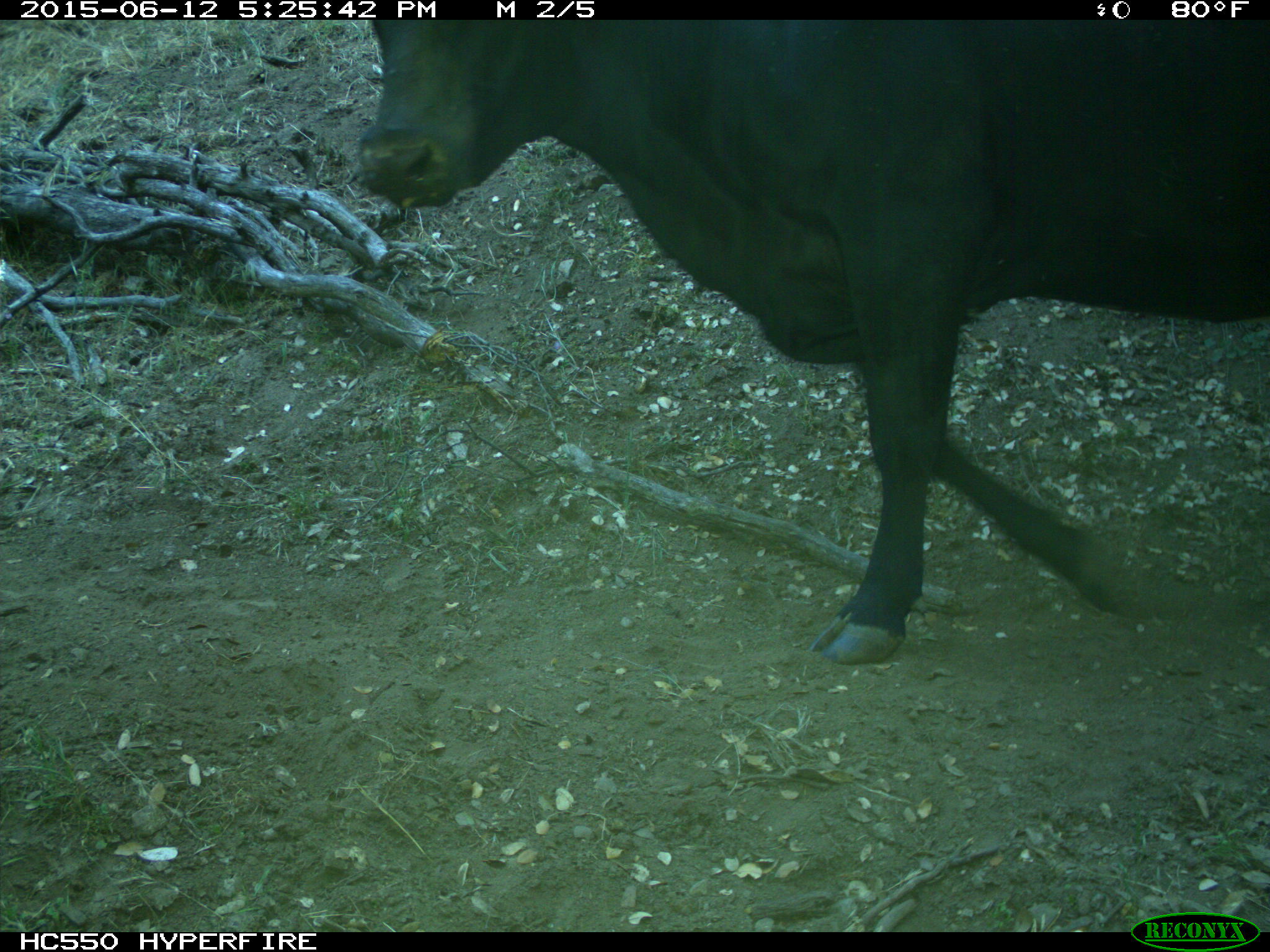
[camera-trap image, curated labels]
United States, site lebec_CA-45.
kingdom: Animalia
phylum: Chordata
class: Mammalia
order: Artiodactyla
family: Bovidae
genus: Bos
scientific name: Bos taurus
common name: domestic cow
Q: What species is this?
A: Bos taurus (domestic cow).